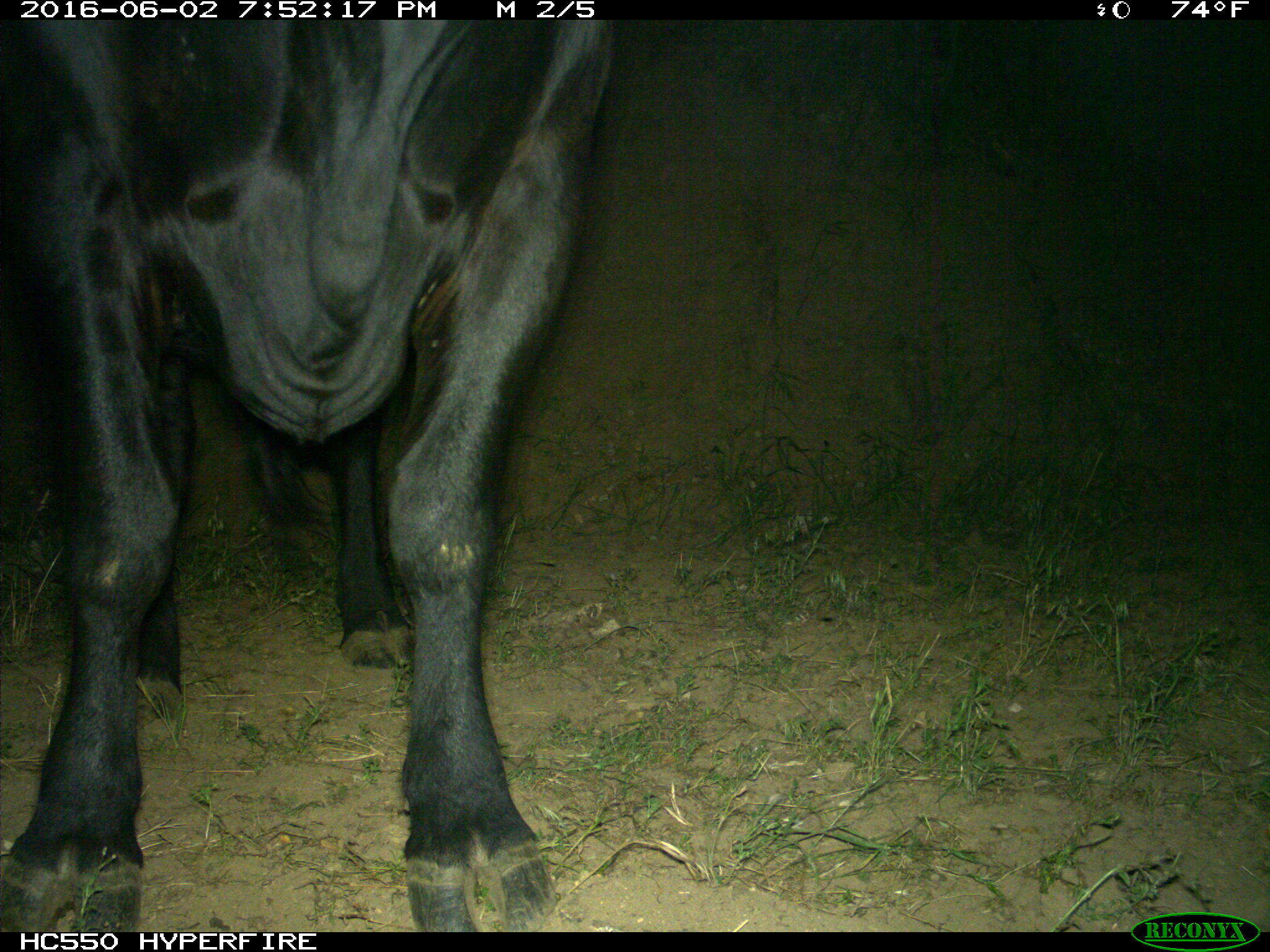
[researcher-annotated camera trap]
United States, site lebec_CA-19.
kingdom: Animalia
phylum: Chordata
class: Mammalia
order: Artiodactyla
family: Bovidae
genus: Bos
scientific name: Bos taurus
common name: domestic cow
Bos taurus (domestic cow).